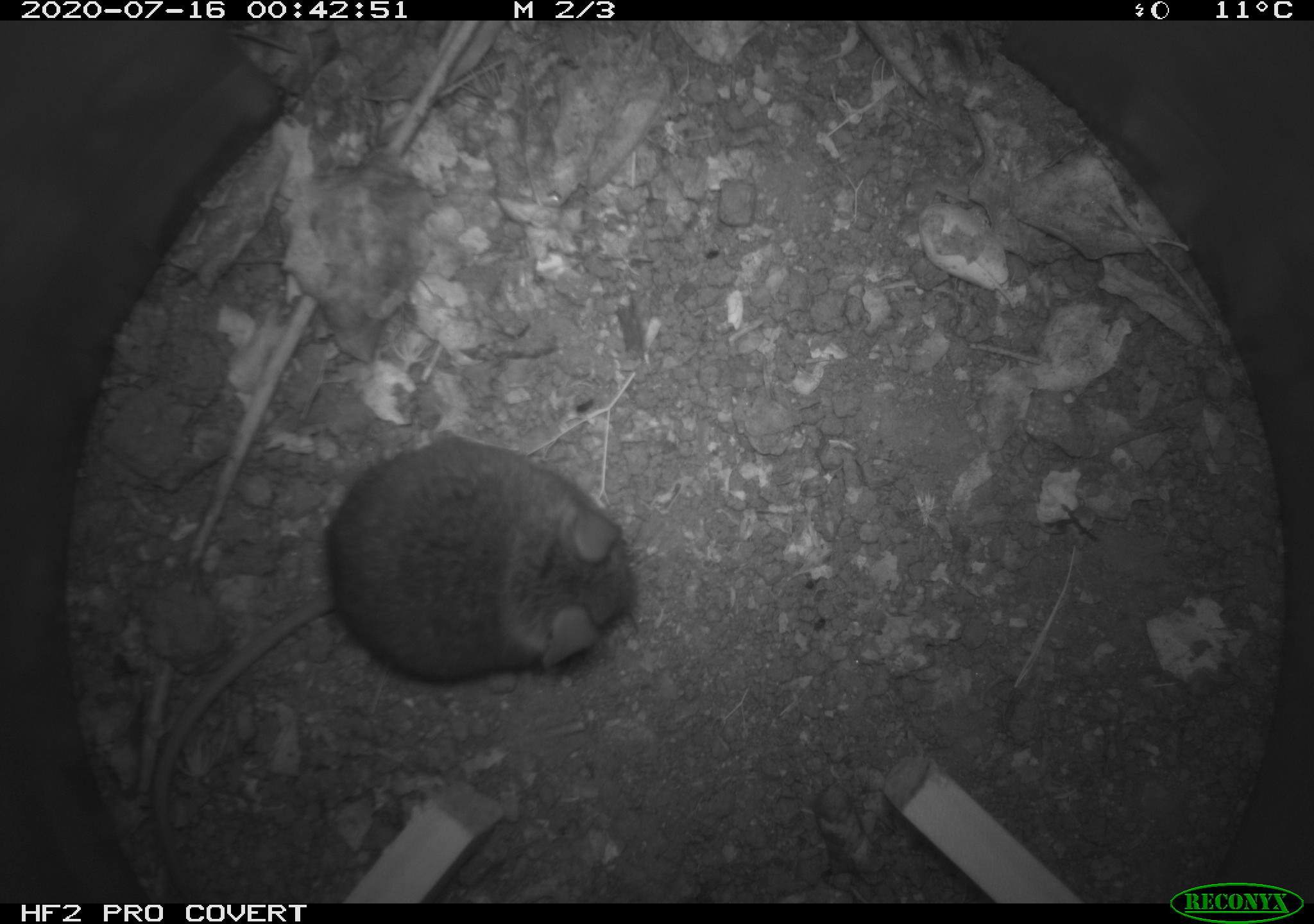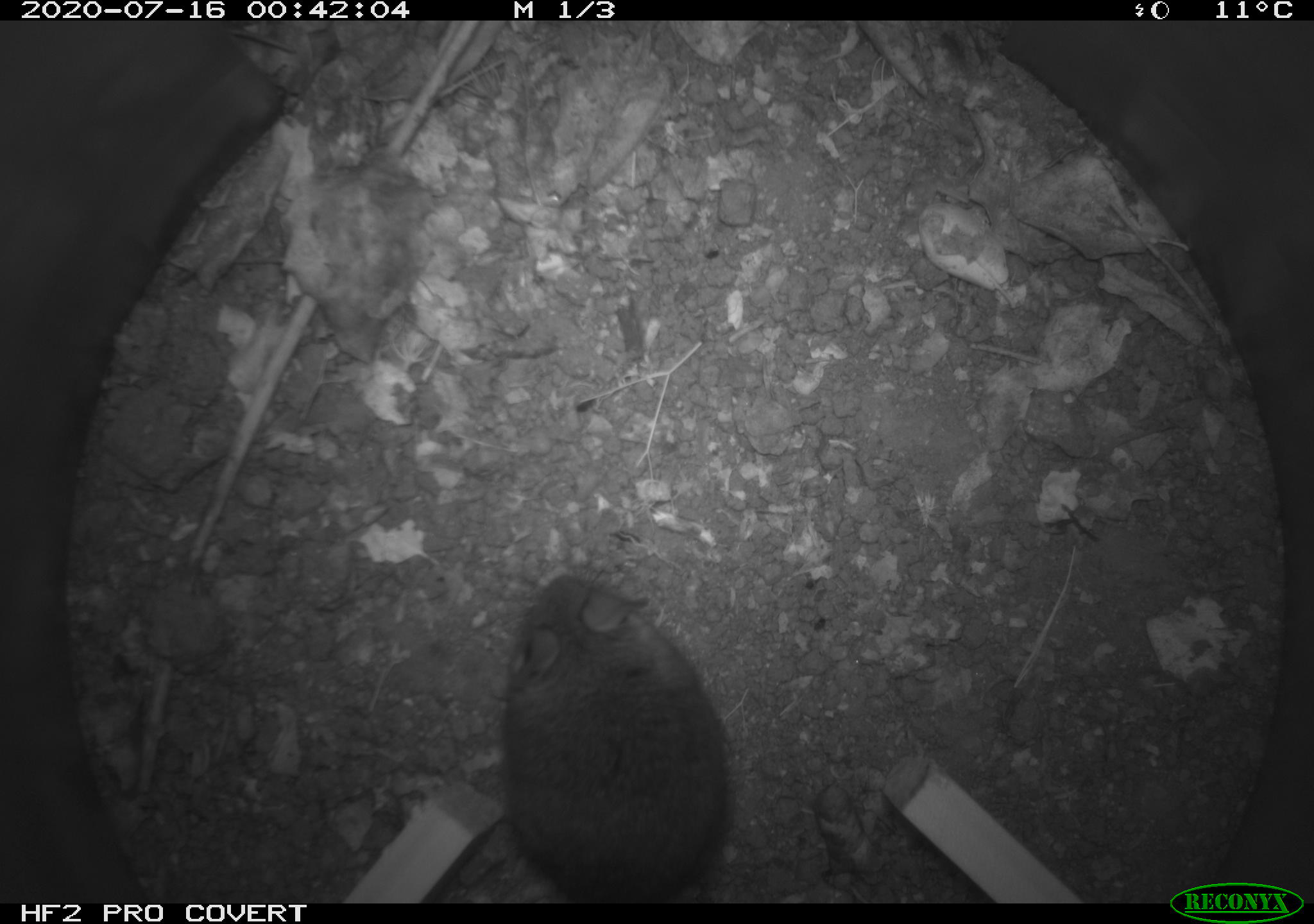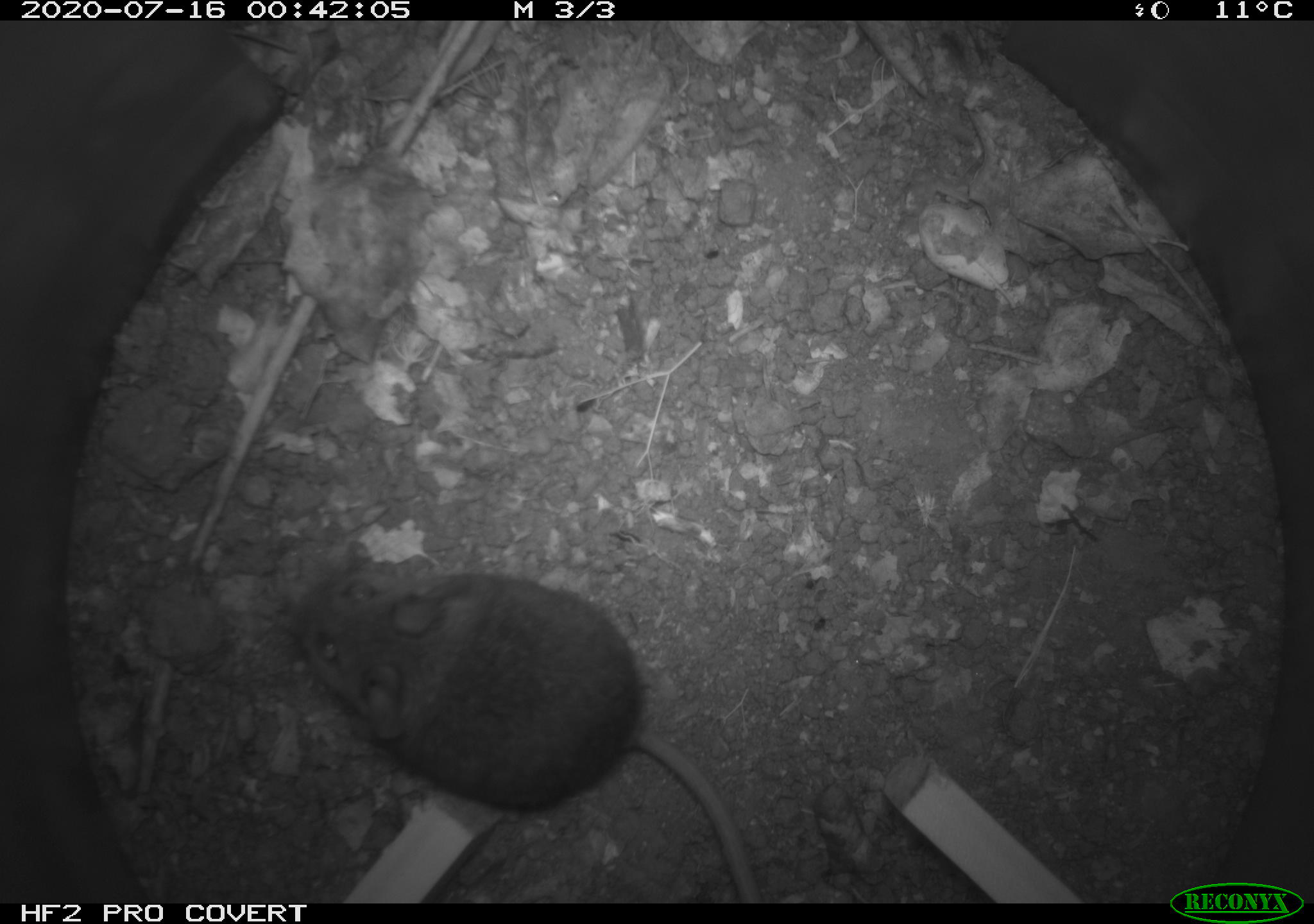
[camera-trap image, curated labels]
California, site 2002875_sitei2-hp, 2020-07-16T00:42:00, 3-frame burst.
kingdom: Animalia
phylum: Chordata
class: Mammalia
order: Rodentia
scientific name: Rodentia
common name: rodent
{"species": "rodent (Rodentia)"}